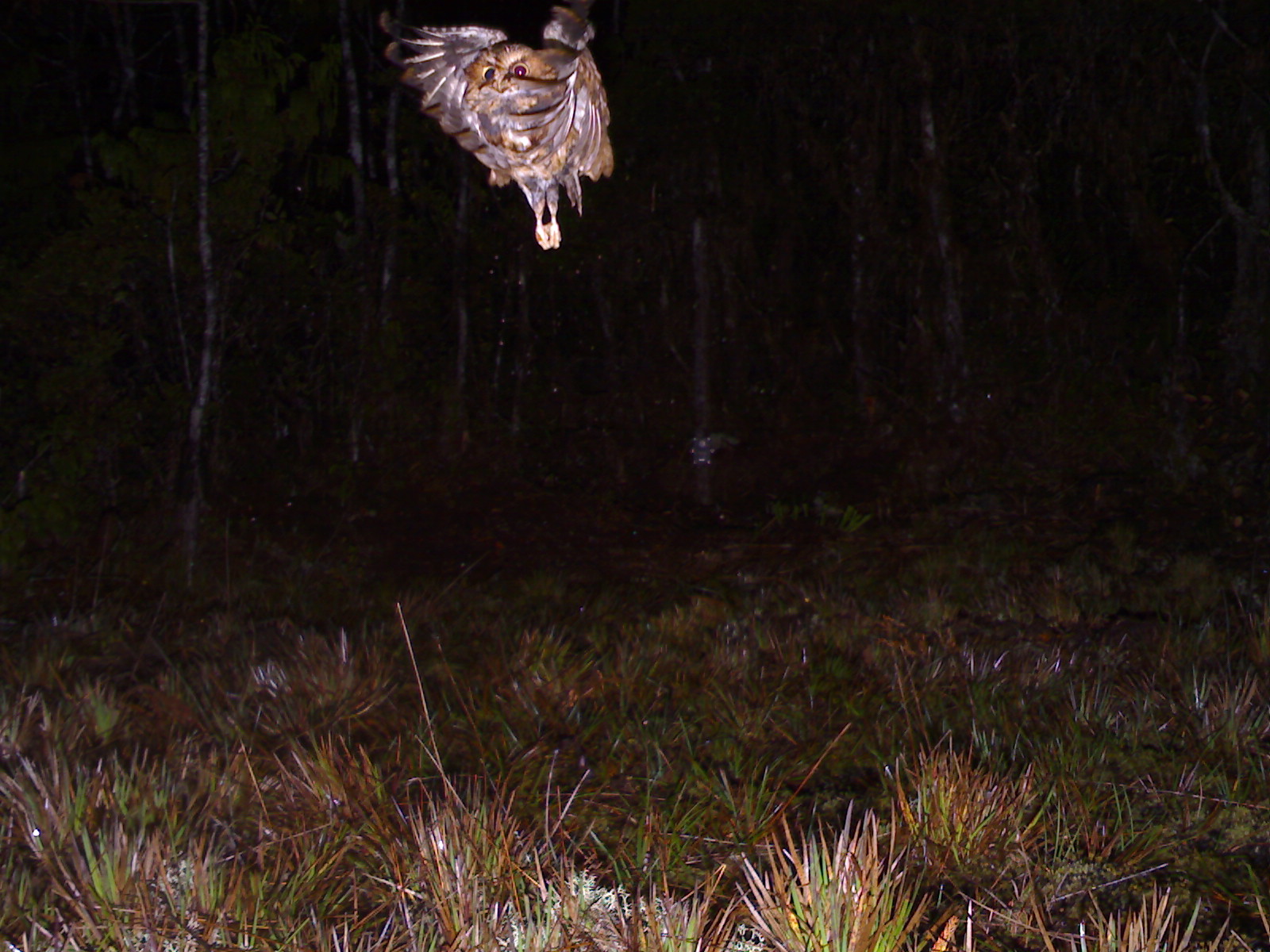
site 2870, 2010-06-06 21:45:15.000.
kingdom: Animalia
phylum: Chordata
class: Aves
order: Strigiformes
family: Strigidae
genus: Otus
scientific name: Otus spilocephalus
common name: mountain scops-owl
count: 1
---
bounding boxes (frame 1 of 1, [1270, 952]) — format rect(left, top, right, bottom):
otus spilocephalus: rect(378, 0, 615, 248)